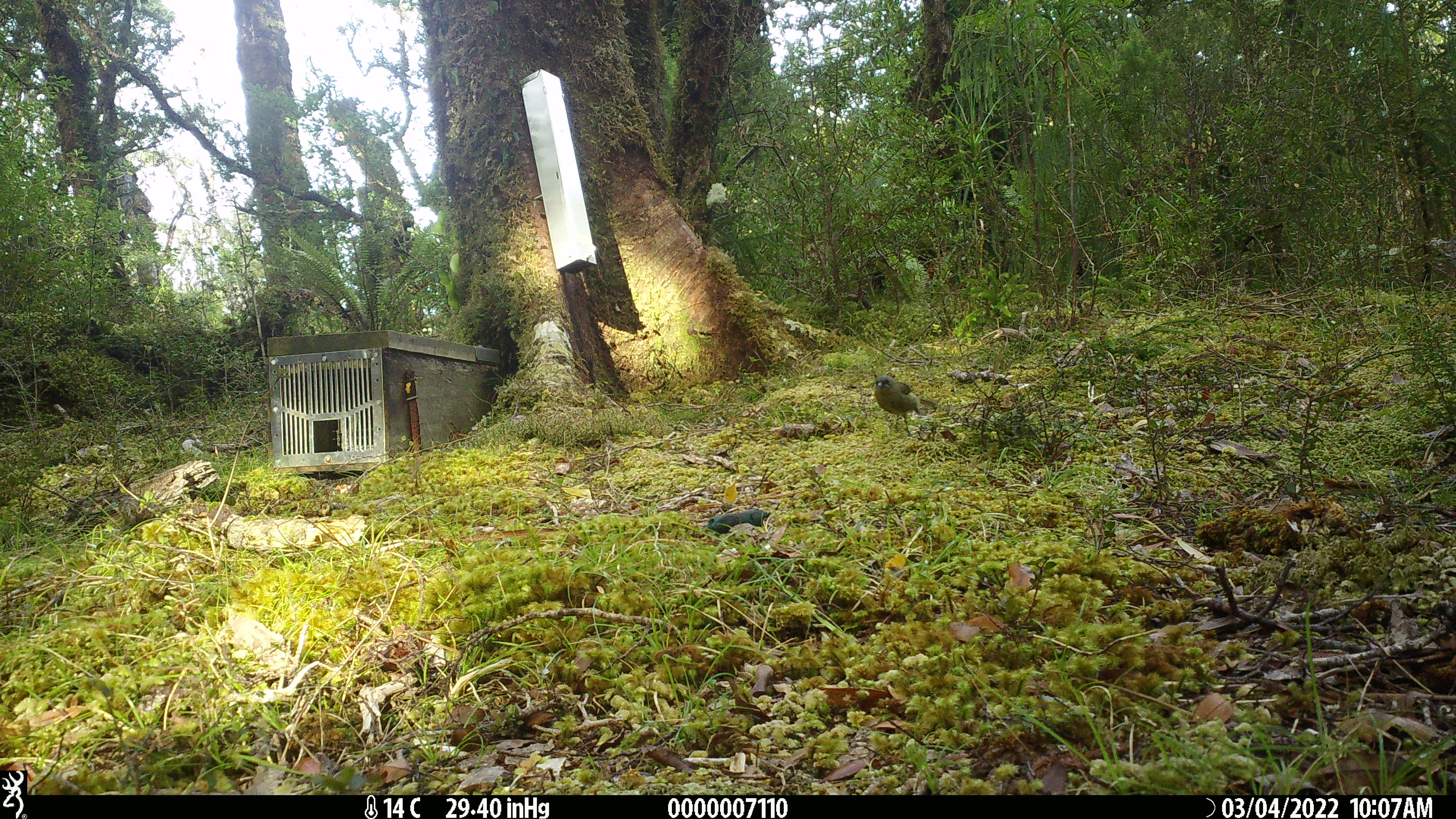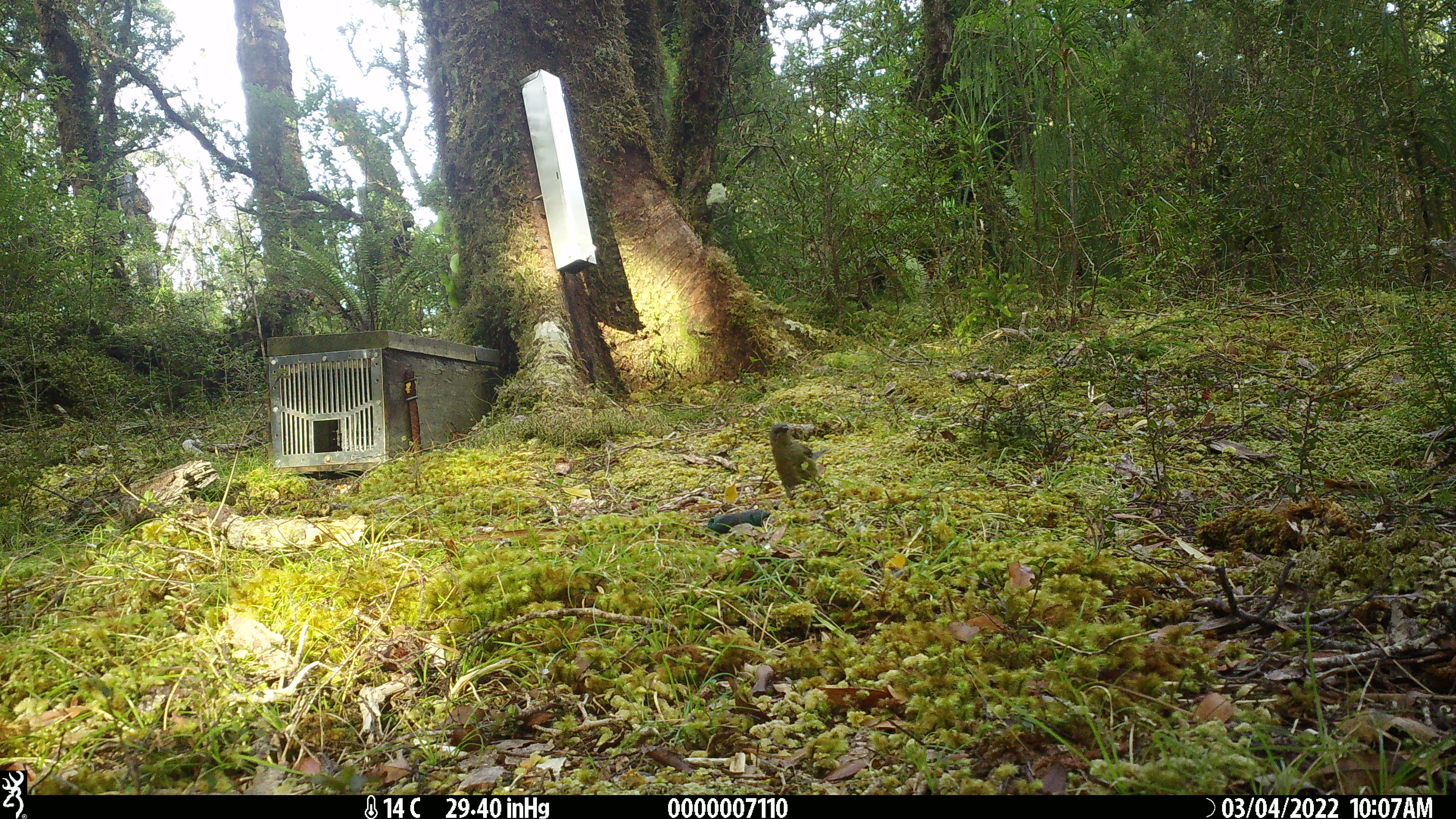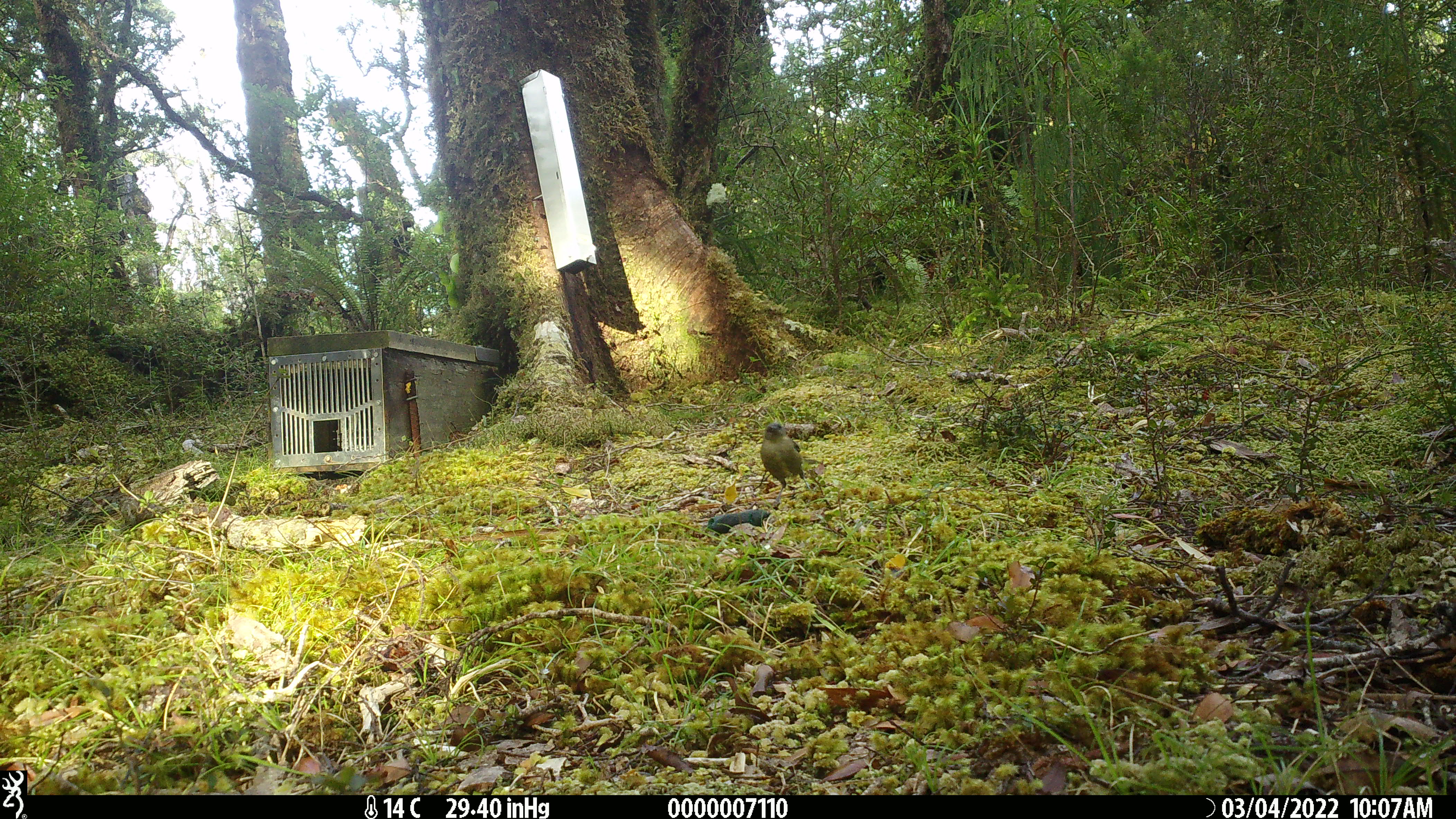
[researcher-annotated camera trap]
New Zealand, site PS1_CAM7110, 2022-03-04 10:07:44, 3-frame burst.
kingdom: Animalia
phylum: Chordata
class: Aves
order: Passeriformes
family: Meliphagidae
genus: Anthornis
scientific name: Anthornis melanura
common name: new zealand bellbird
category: bellbird